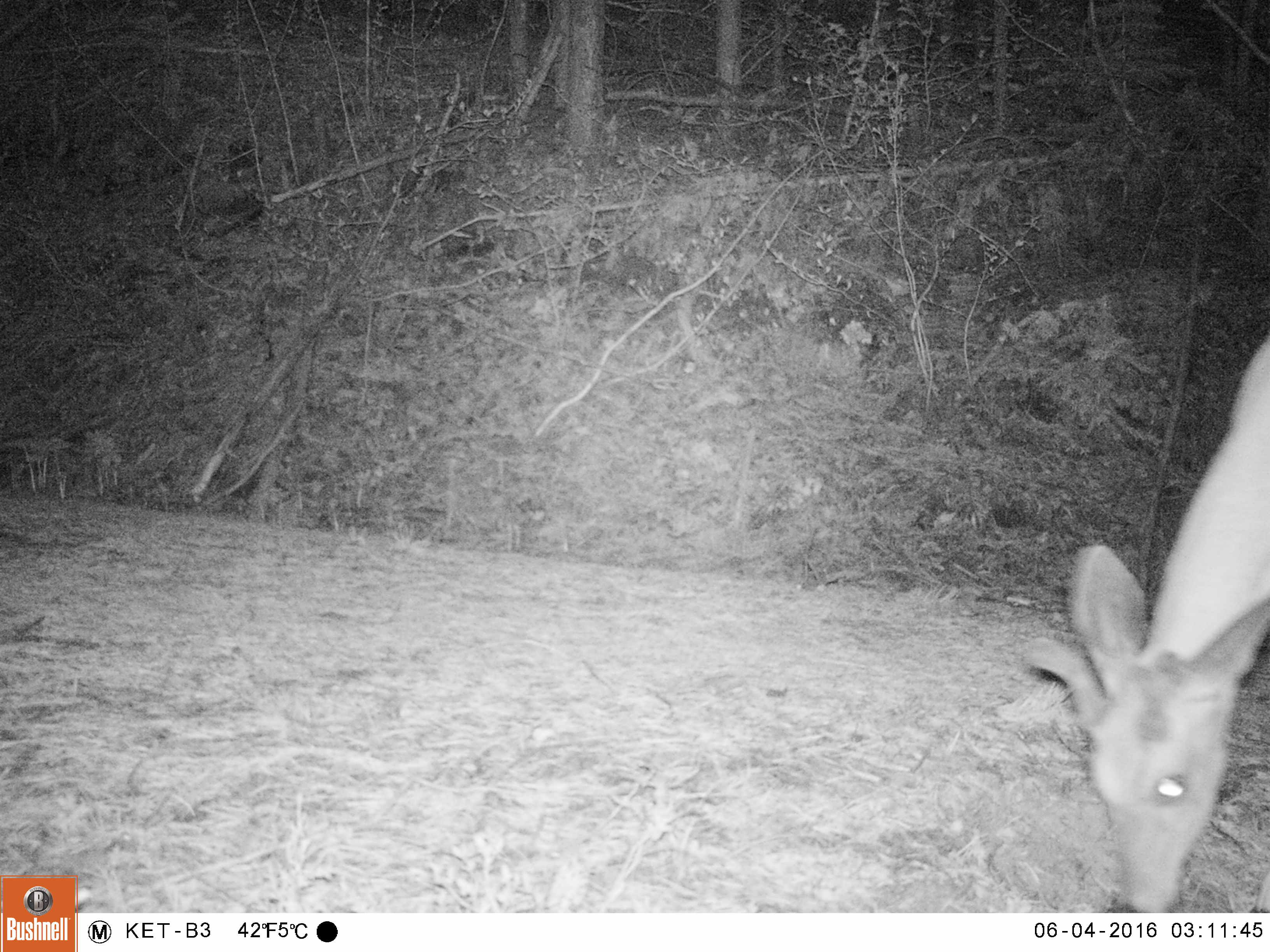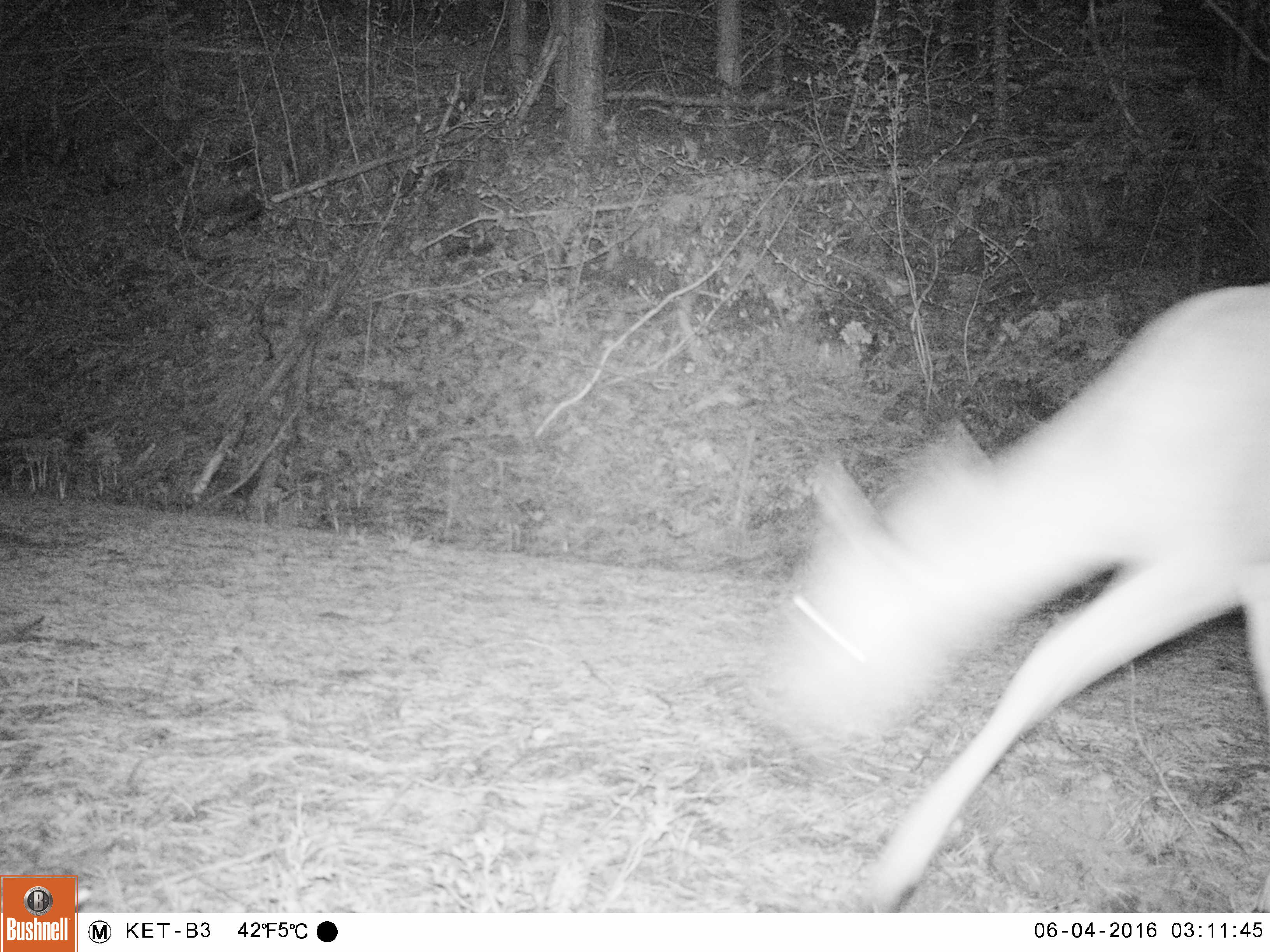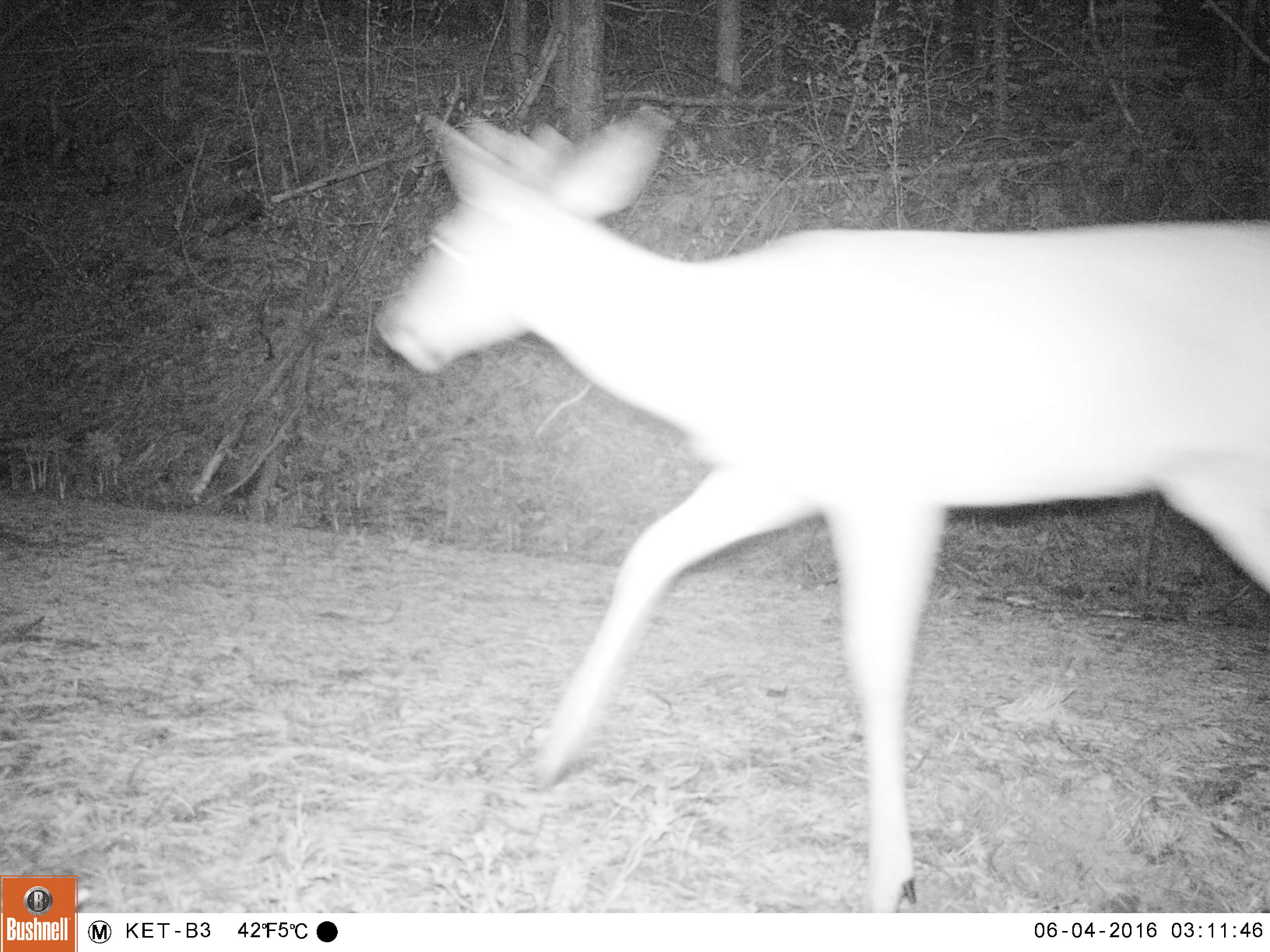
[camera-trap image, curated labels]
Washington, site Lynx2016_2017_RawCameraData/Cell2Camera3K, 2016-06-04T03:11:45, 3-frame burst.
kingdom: Animalia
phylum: Chordata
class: Mammalia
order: Artiodactyla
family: Cervidae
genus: Odocoileus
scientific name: Odocoileus hemionus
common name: mule deer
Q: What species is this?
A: Odocoileus hemionus (mule deer).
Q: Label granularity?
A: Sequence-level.